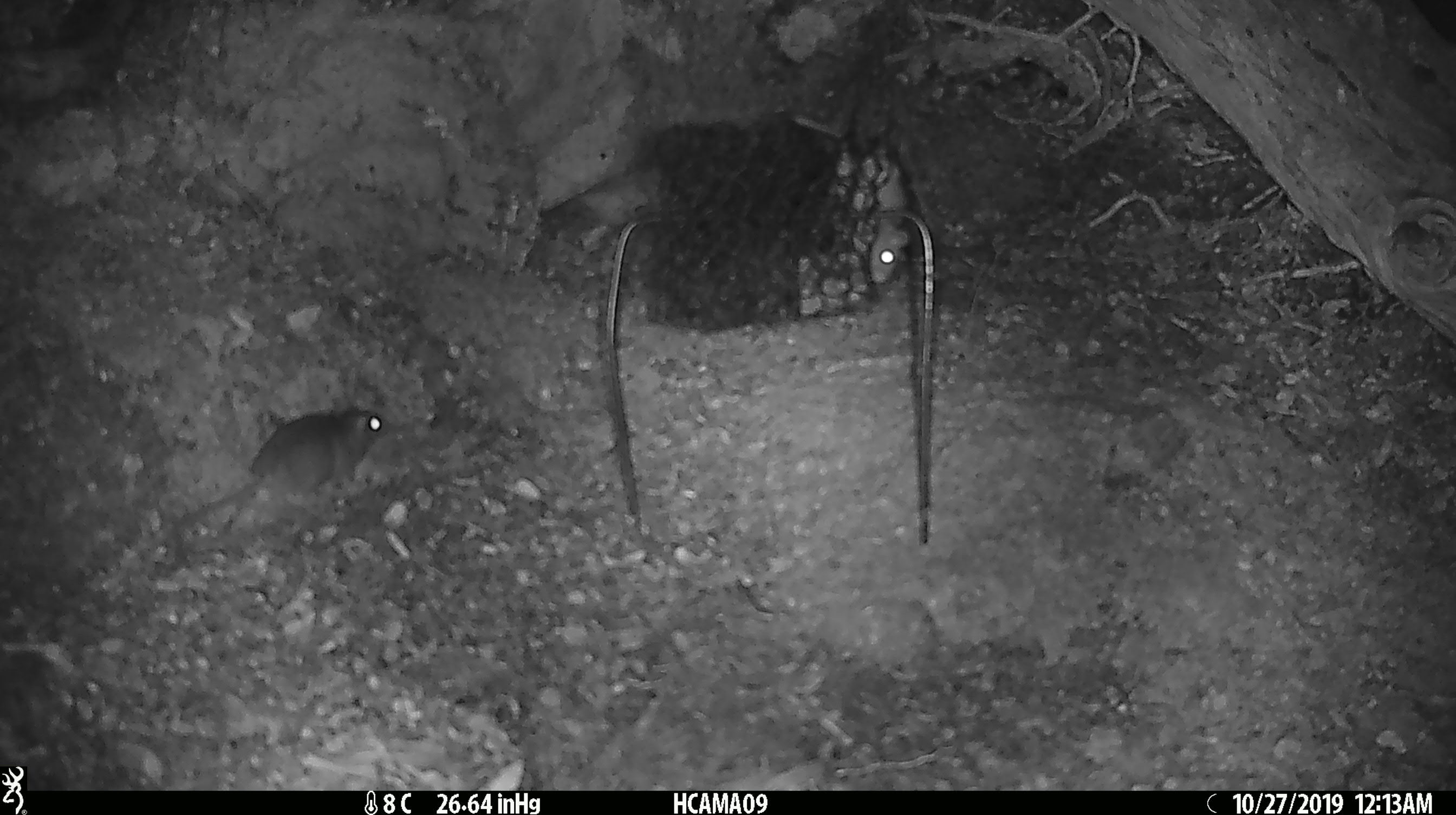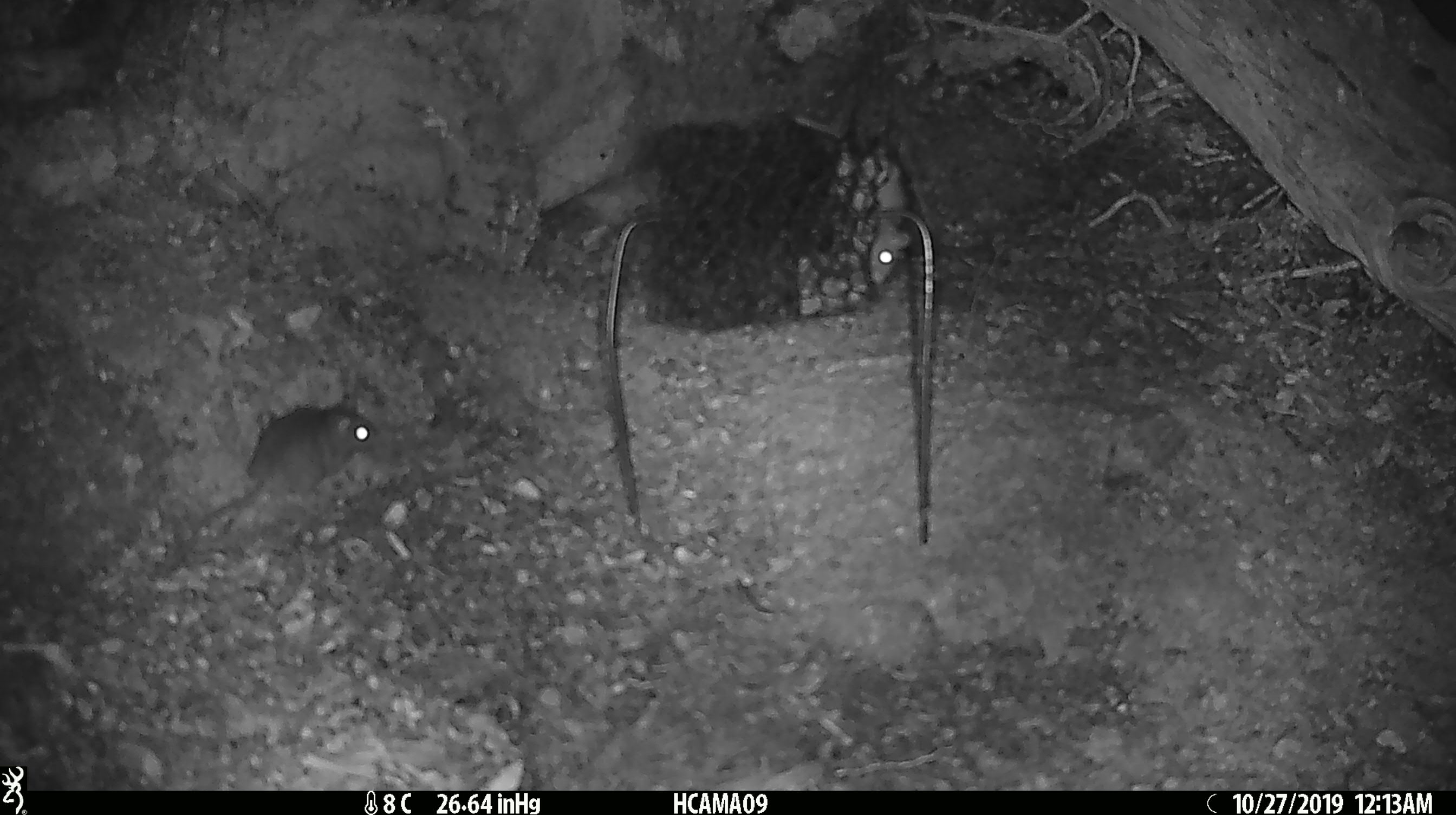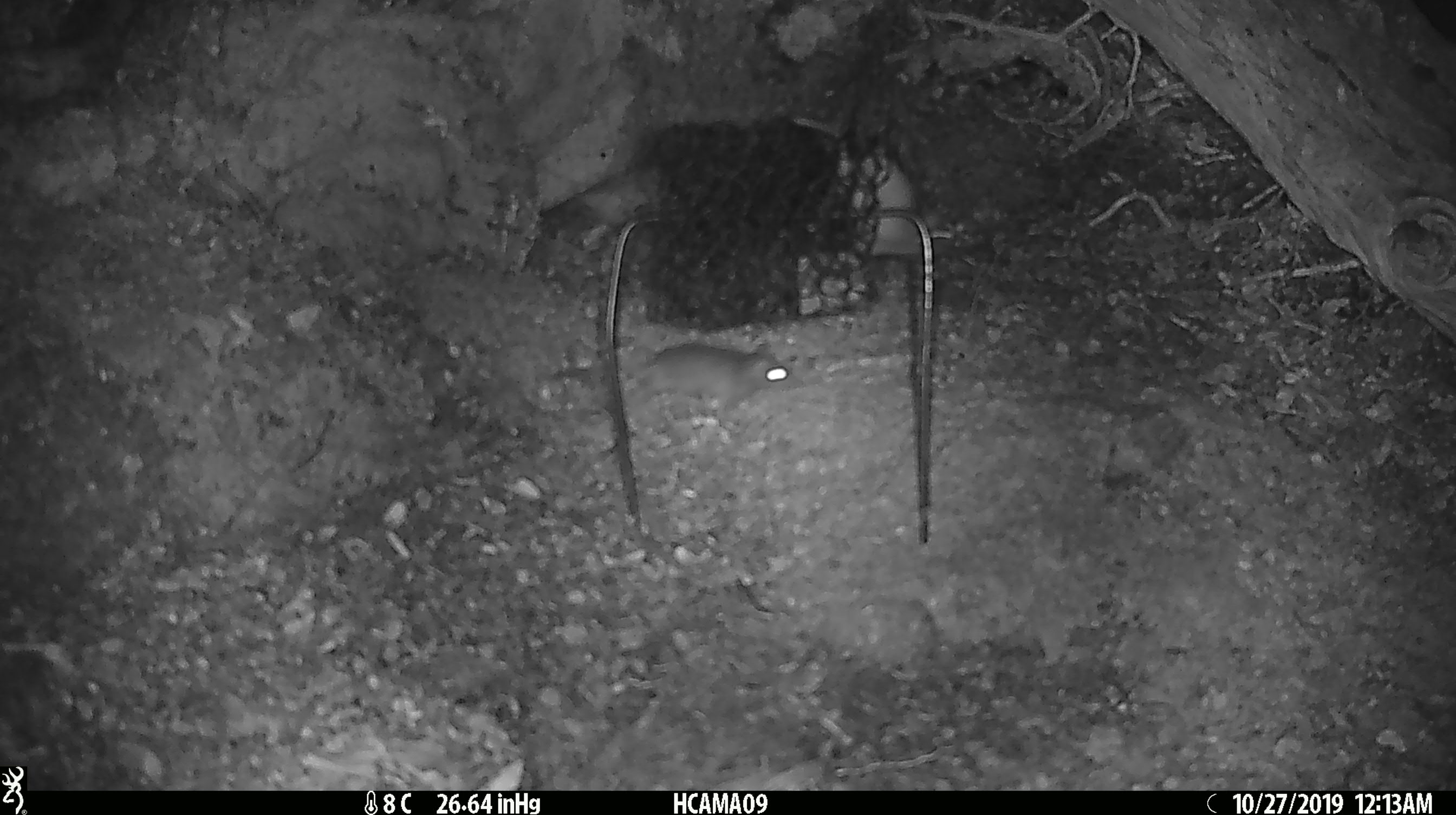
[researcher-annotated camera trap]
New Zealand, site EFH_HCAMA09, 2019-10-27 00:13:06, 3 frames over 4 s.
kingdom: Animalia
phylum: Chordata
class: Mammalia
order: Rodentia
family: Muridae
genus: Mus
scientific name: Mus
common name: mouse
Mouse (Mus).